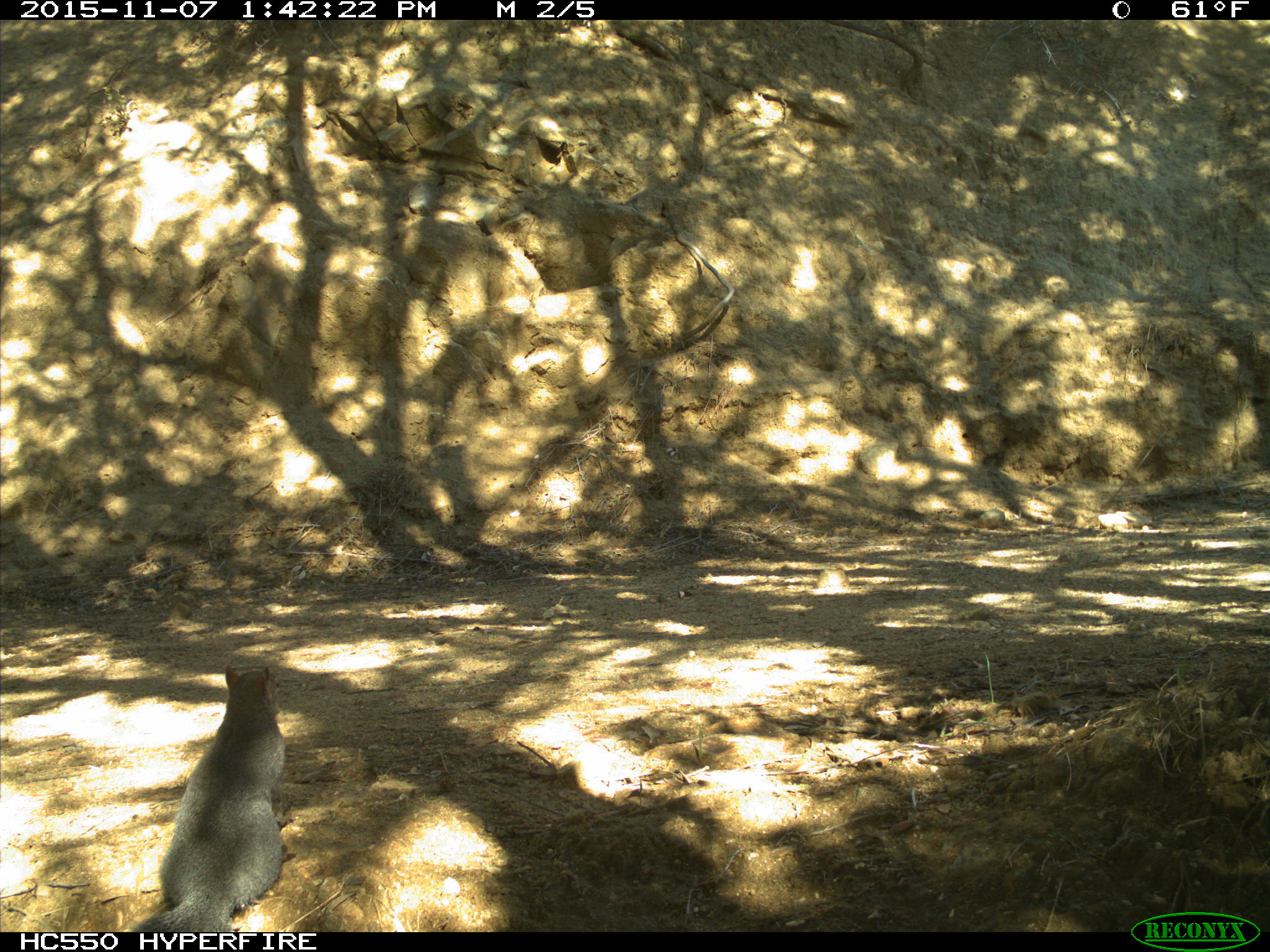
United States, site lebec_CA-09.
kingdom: Animalia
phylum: Chordata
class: Mammalia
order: Rodentia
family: Sciuridae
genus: Sciurus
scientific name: Sciurus carolinensis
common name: eastern gray squirrel